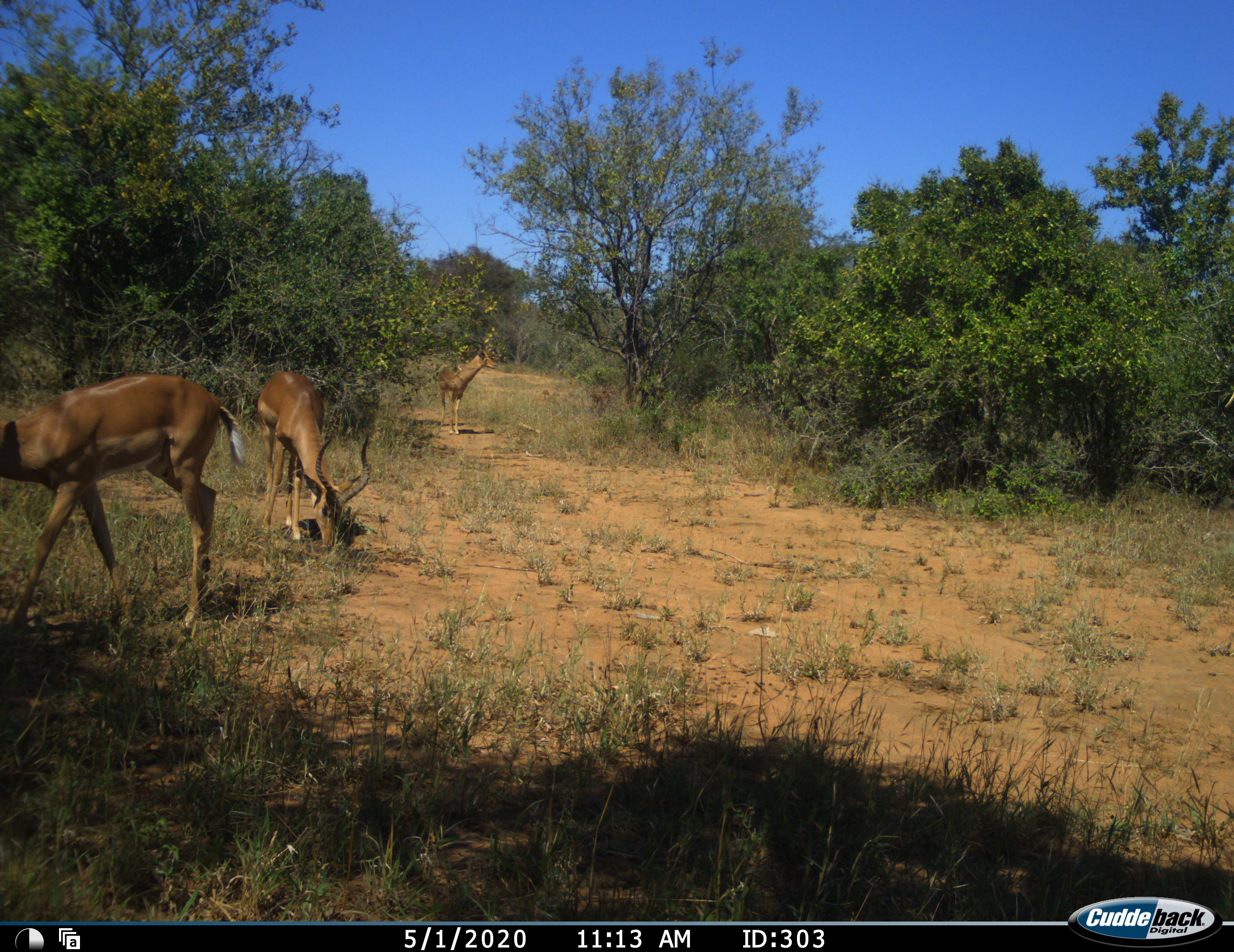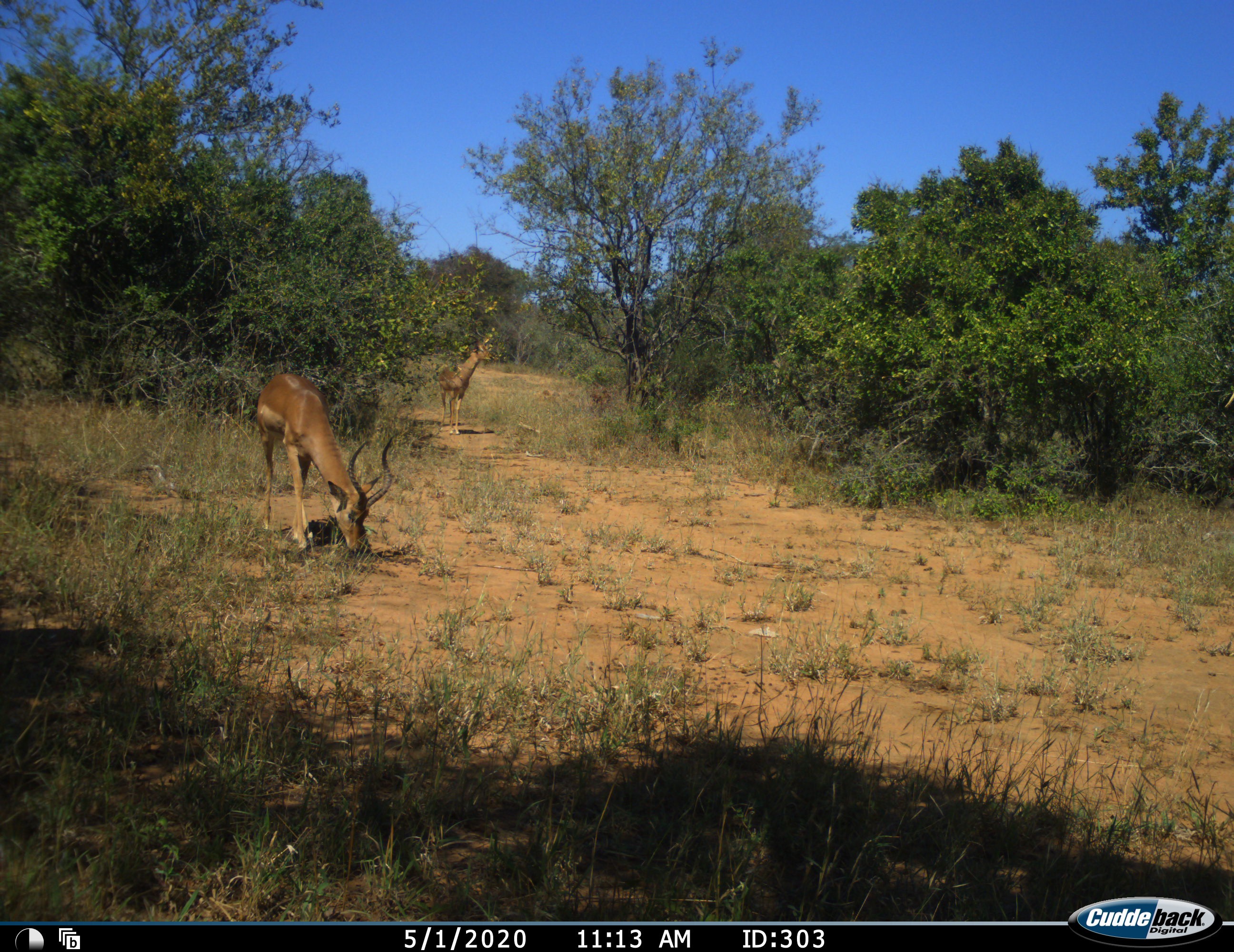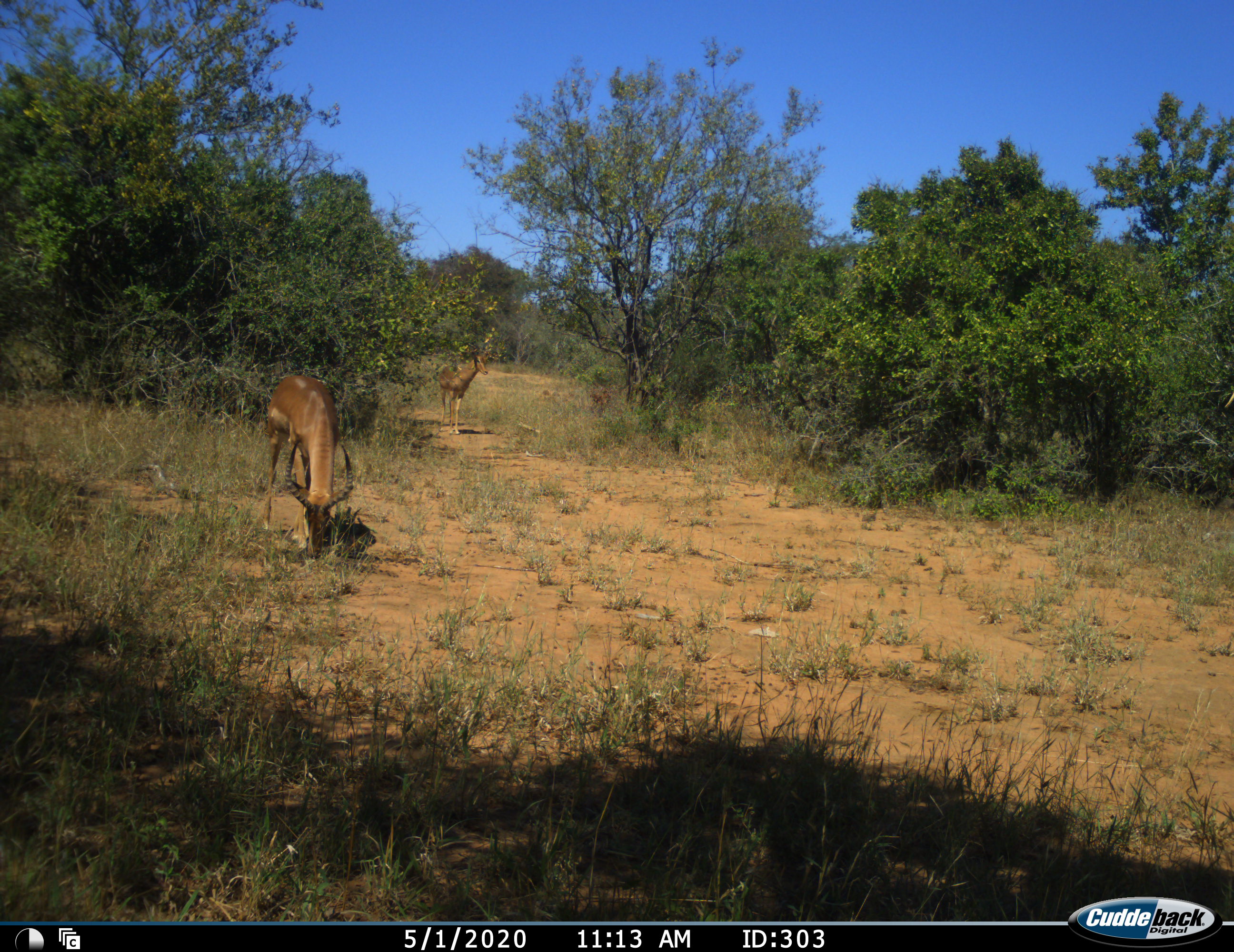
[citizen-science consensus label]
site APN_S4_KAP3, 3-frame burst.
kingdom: Animalia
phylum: Chordata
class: Mammalia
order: Artiodactyla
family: Bovidae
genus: Aepyceros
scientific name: Aepyceros melampus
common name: impala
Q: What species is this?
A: Impala (Aepyceros melampus).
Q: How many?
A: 3.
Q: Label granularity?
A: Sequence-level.